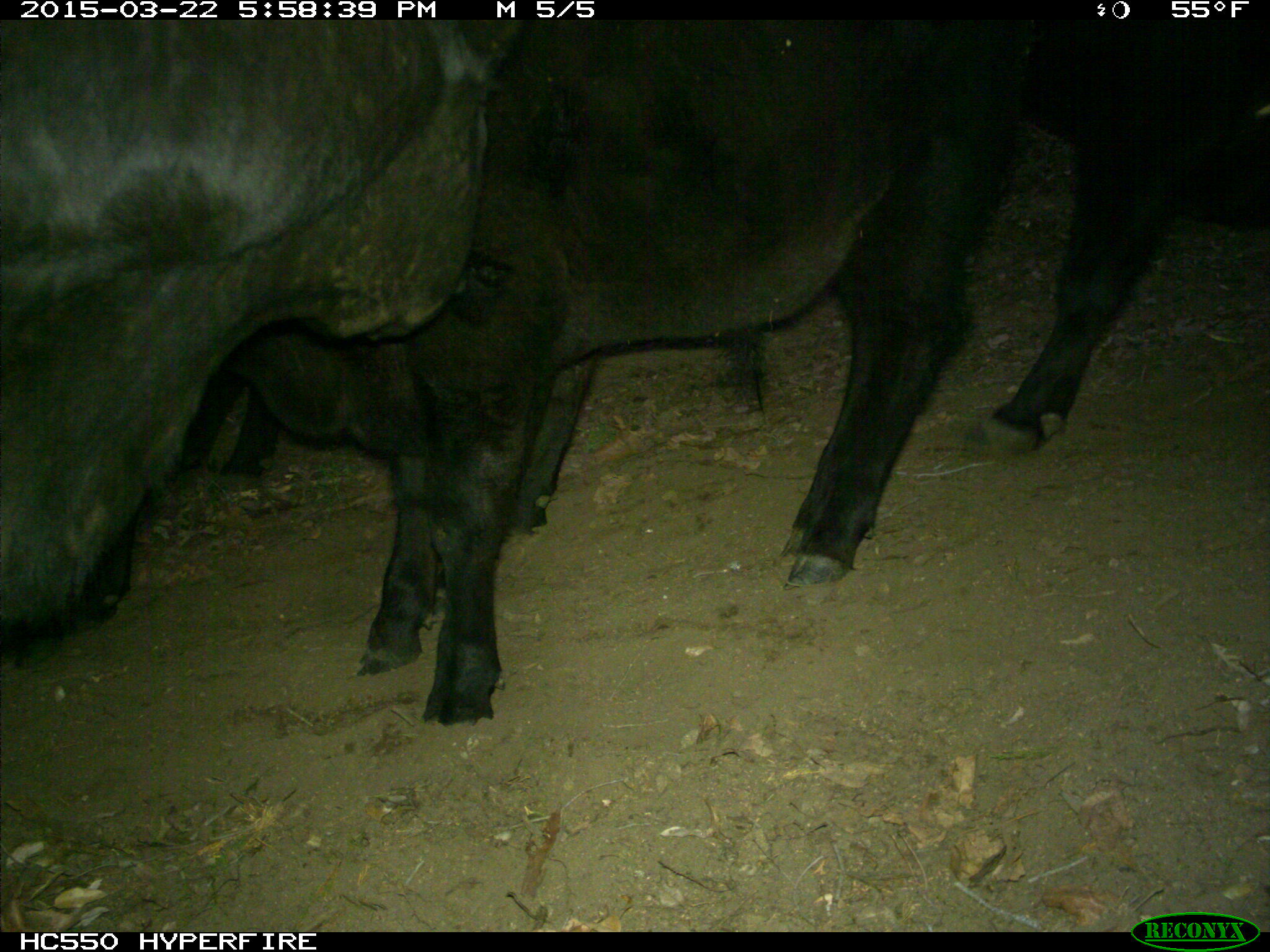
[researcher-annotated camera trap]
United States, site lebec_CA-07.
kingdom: Animalia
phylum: Chordata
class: Mammalia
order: Artiodactyla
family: Bovidae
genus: Bos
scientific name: Bos taurus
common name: domestic cow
Bos taurus (domestic cow).